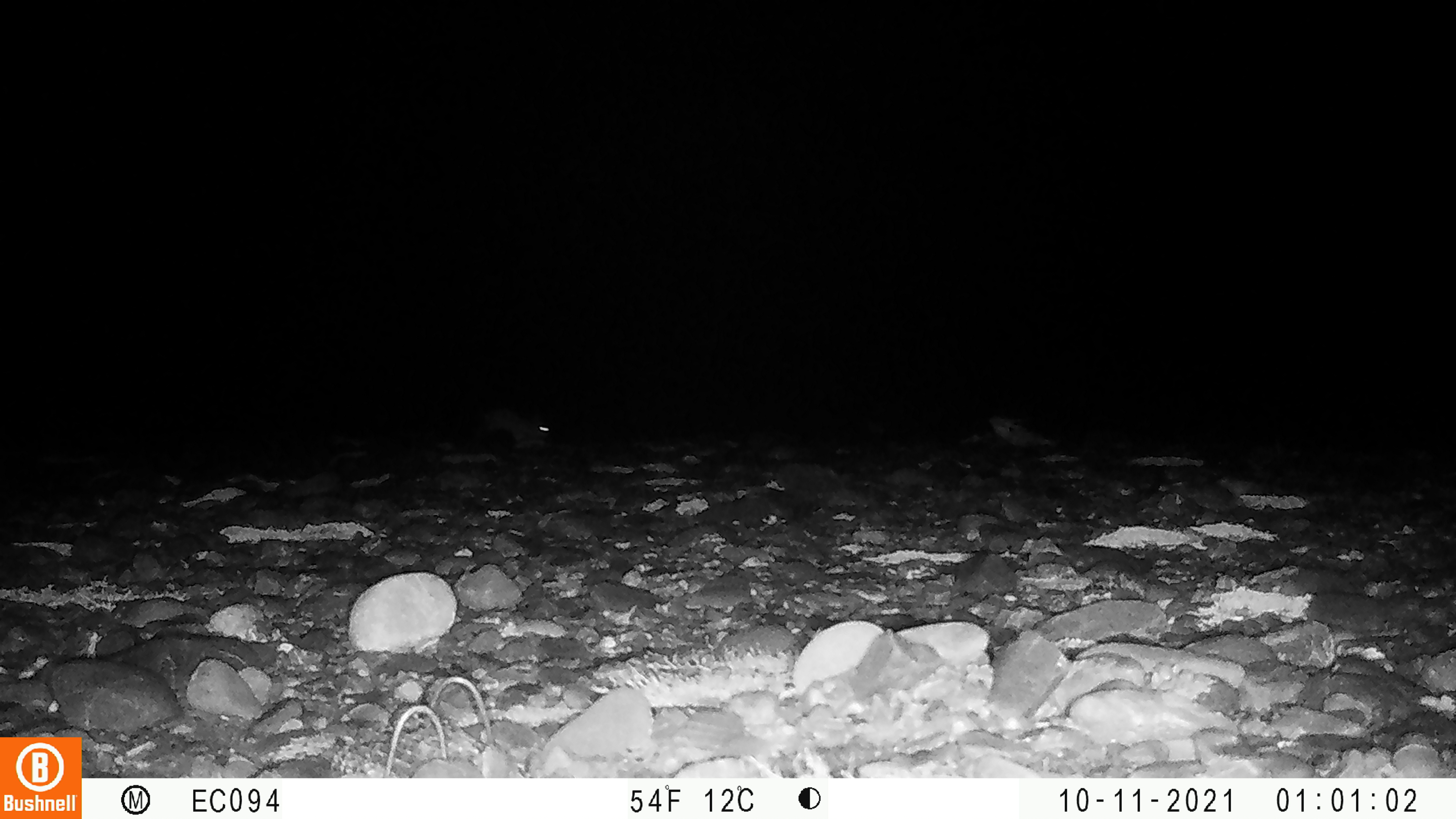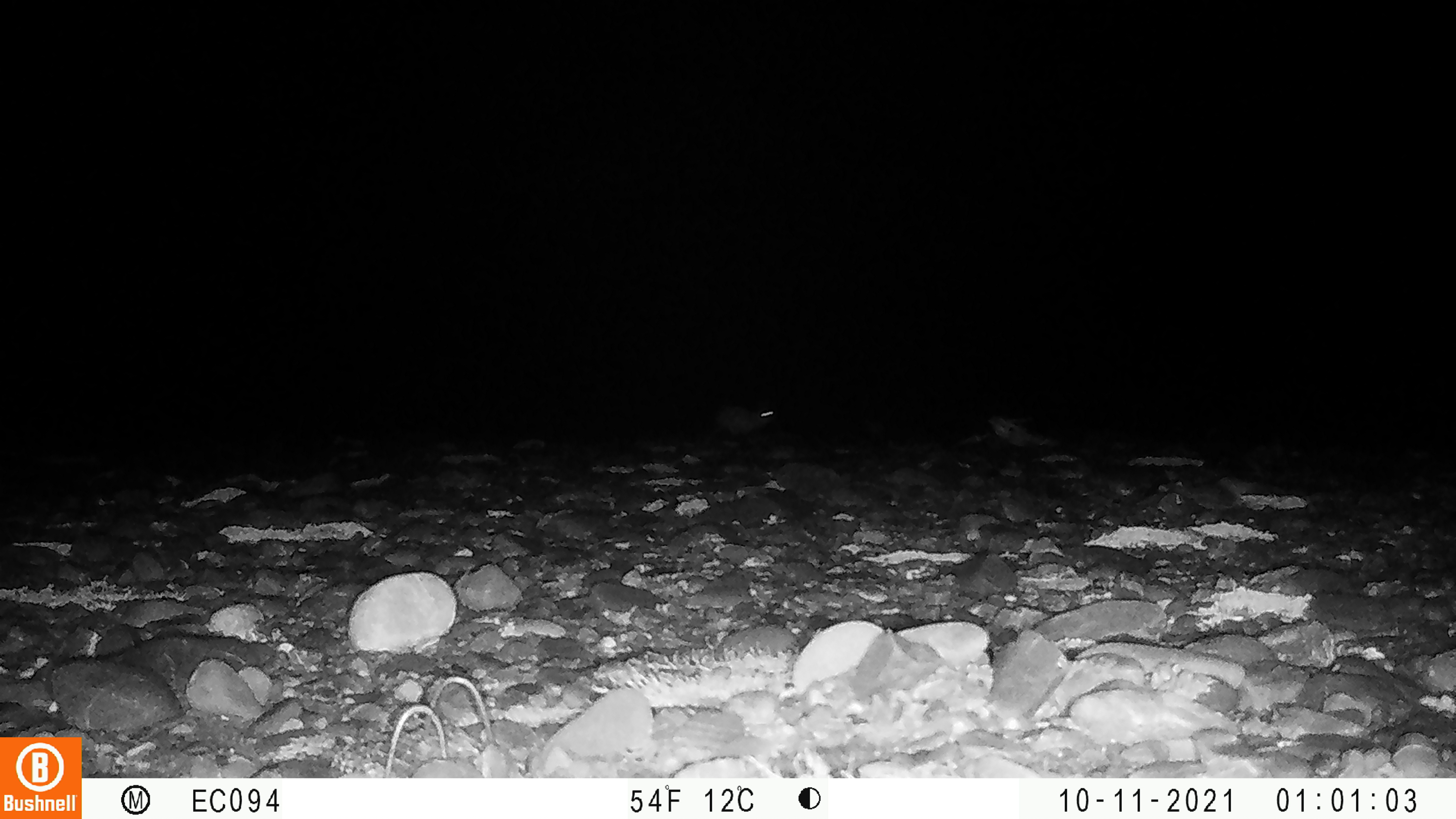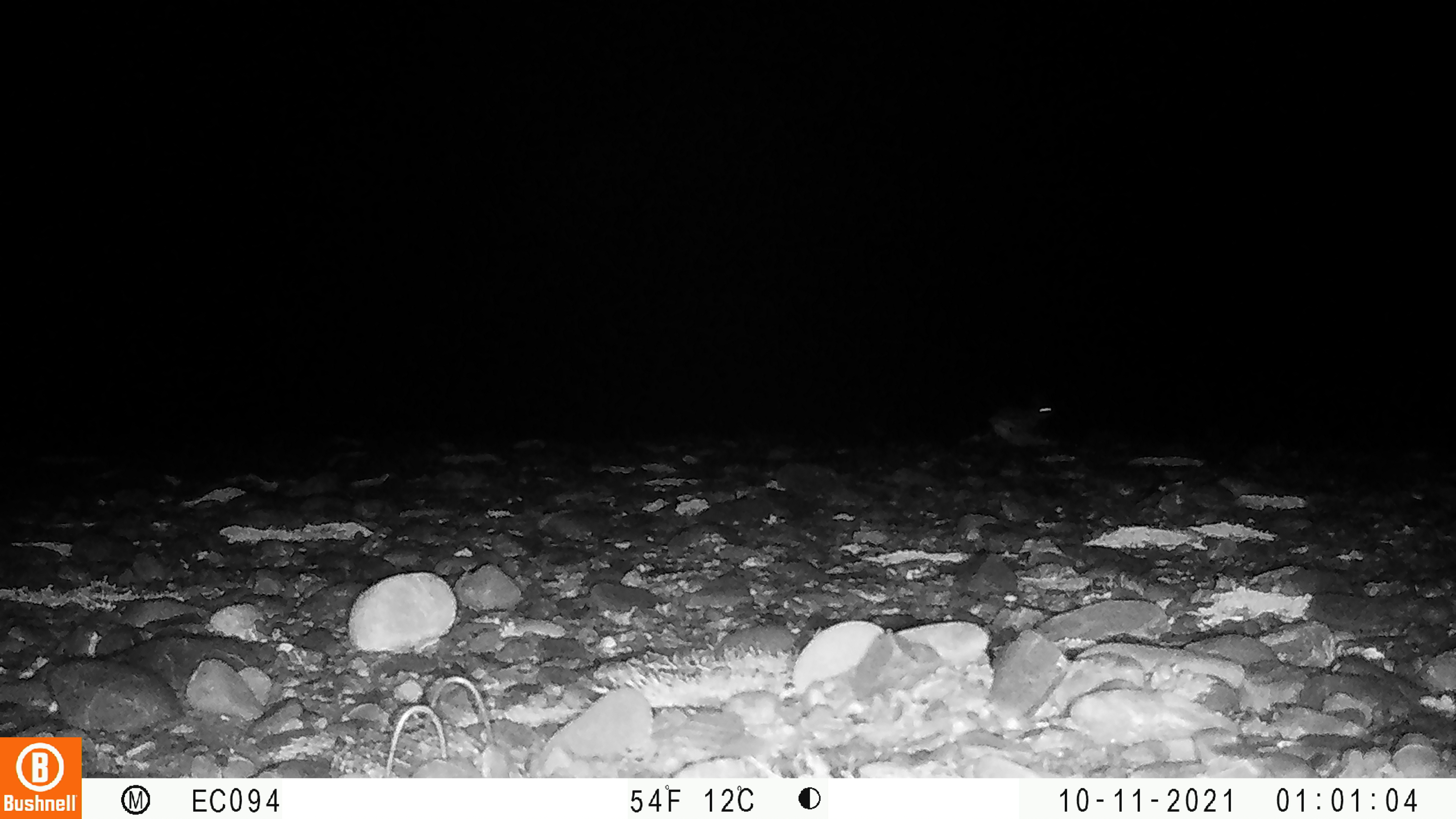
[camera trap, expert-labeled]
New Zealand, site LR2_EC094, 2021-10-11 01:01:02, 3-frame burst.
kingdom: Animalia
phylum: Chordata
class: Mammalia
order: Lagomorpha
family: Leporidae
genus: Oryctolagus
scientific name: Oryctolagus cuniculus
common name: european rabbit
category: rabbit